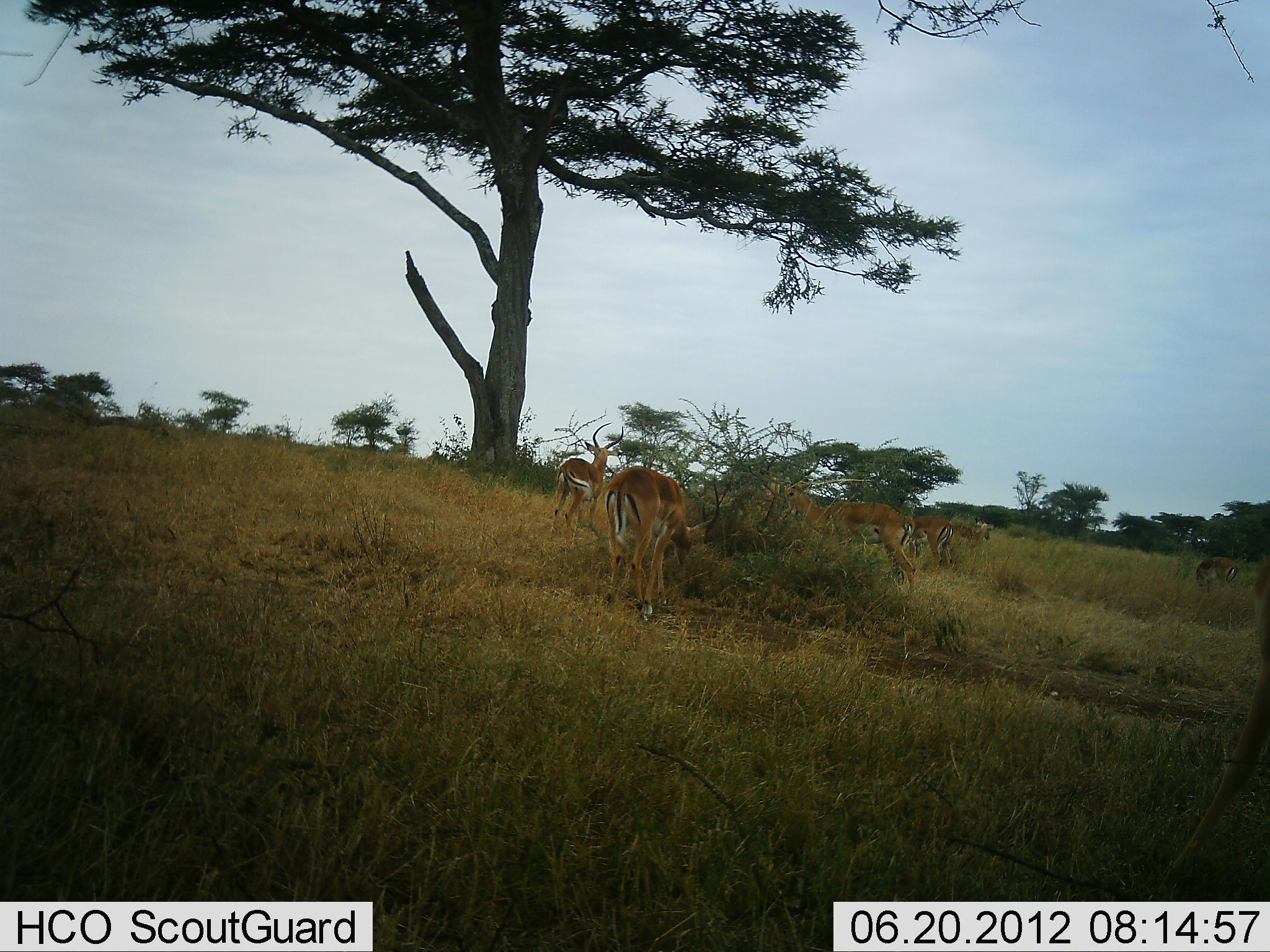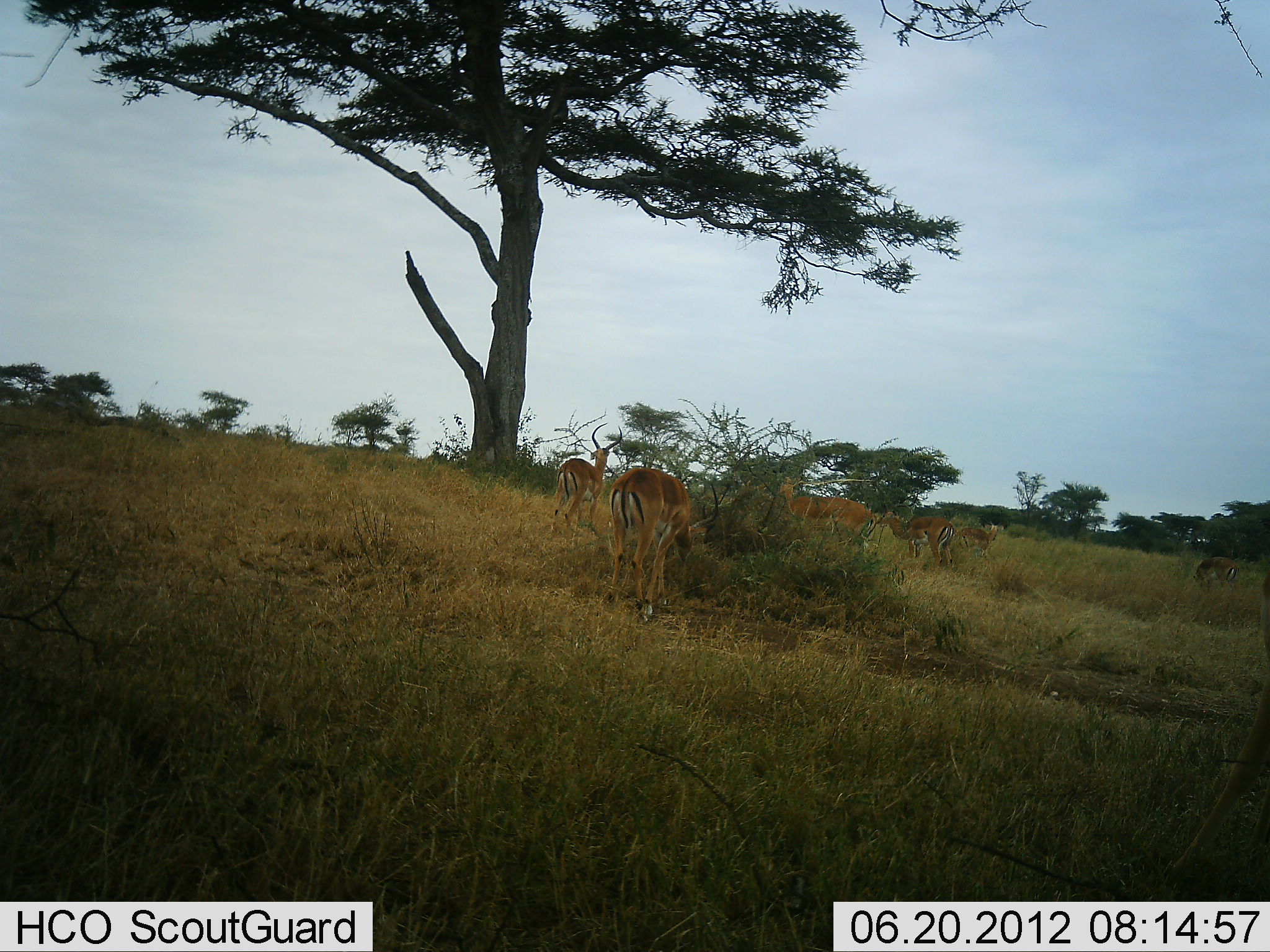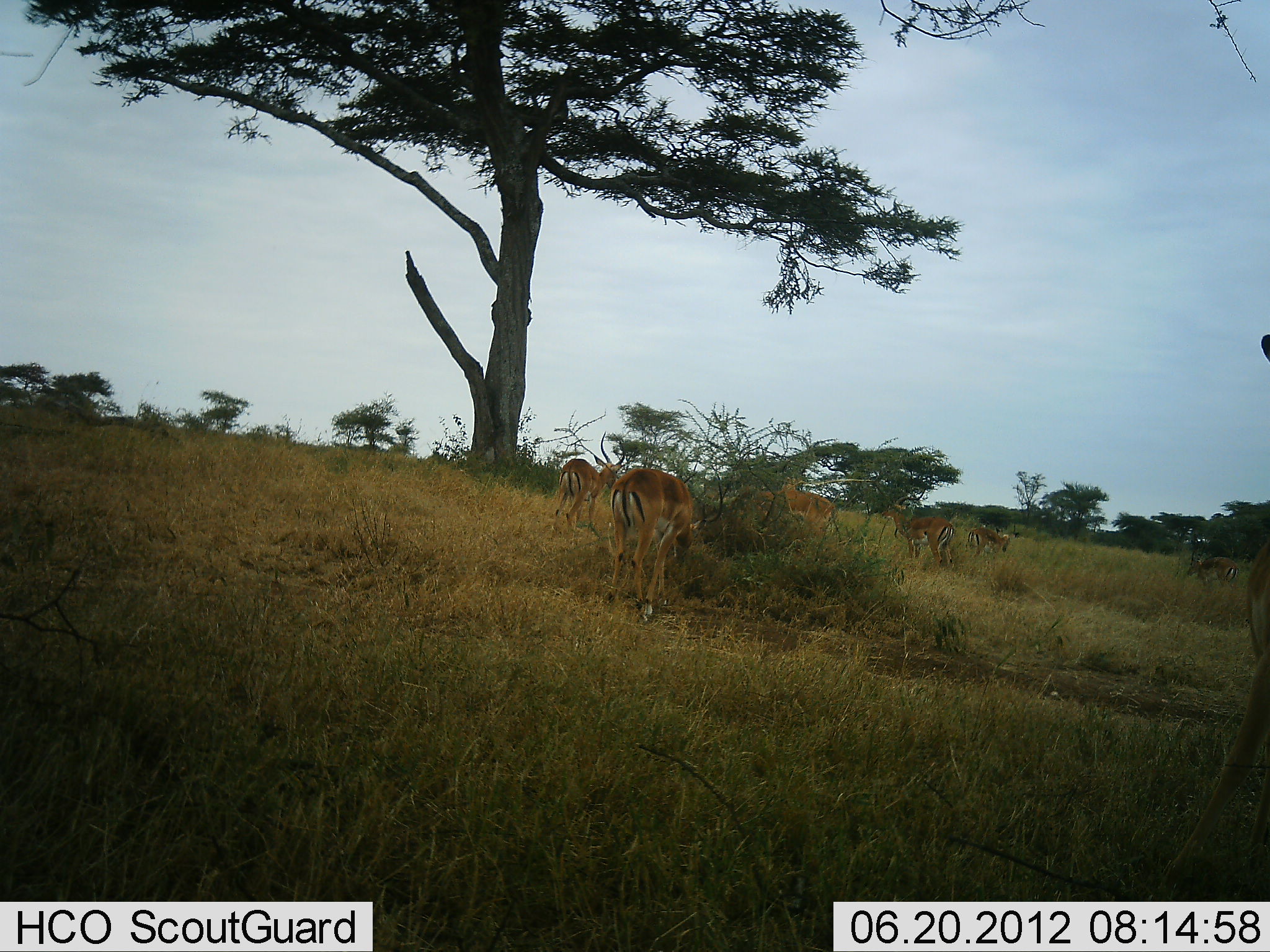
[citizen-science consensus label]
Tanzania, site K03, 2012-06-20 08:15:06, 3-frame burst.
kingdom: Animalia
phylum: Chordata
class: Mammalia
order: Artiodactyla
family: Bovidae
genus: Aepyceros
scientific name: Aepyceros melampus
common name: impala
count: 8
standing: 70%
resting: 10%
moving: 70%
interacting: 0%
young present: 0%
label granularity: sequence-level